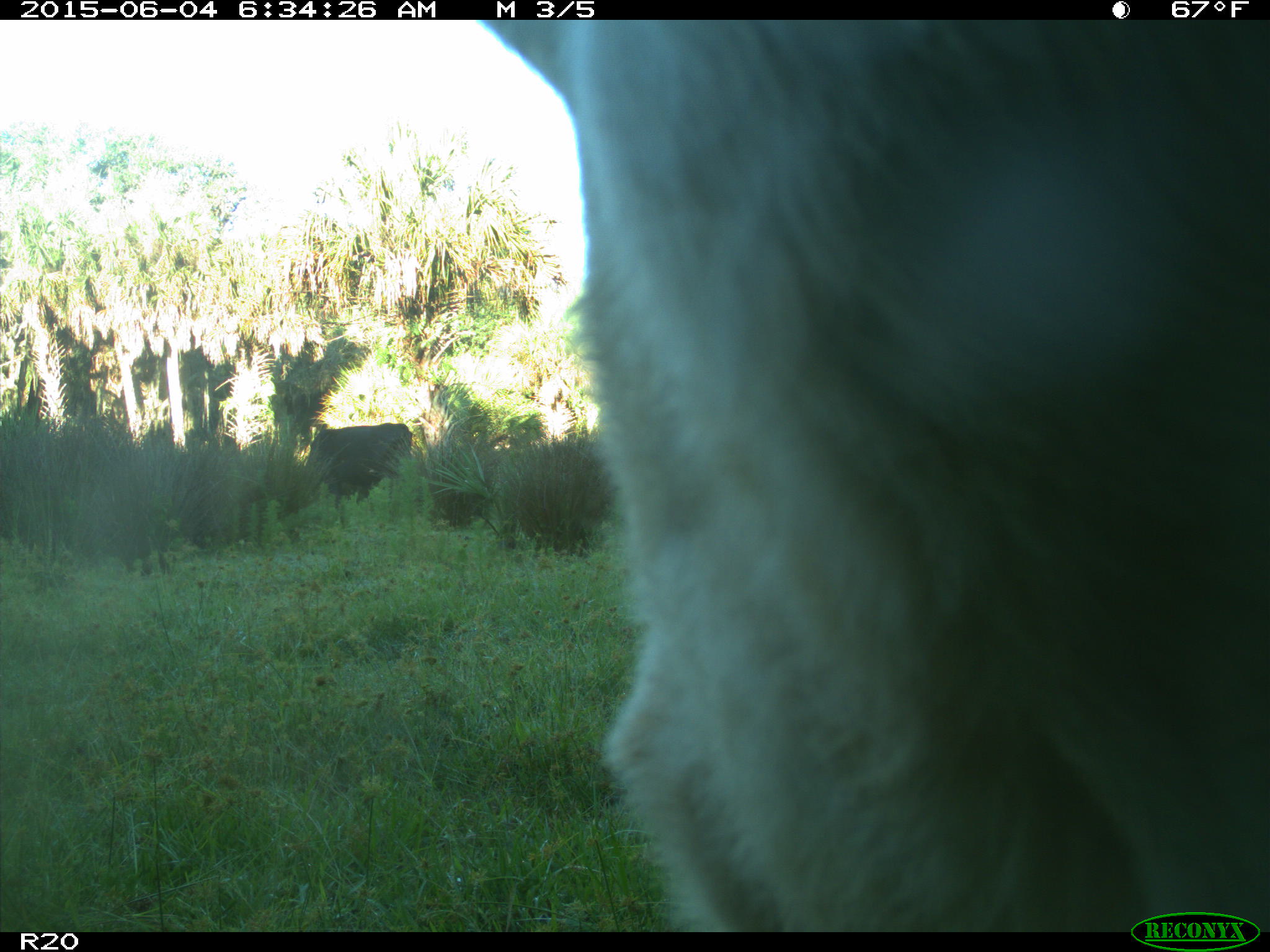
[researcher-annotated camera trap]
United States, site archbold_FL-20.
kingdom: Animalia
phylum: Chordata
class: Mammalia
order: Artiodactyla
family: Bovidae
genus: Bos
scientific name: Bos taurus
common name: domestic cow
Bos taurus (domestic cow).